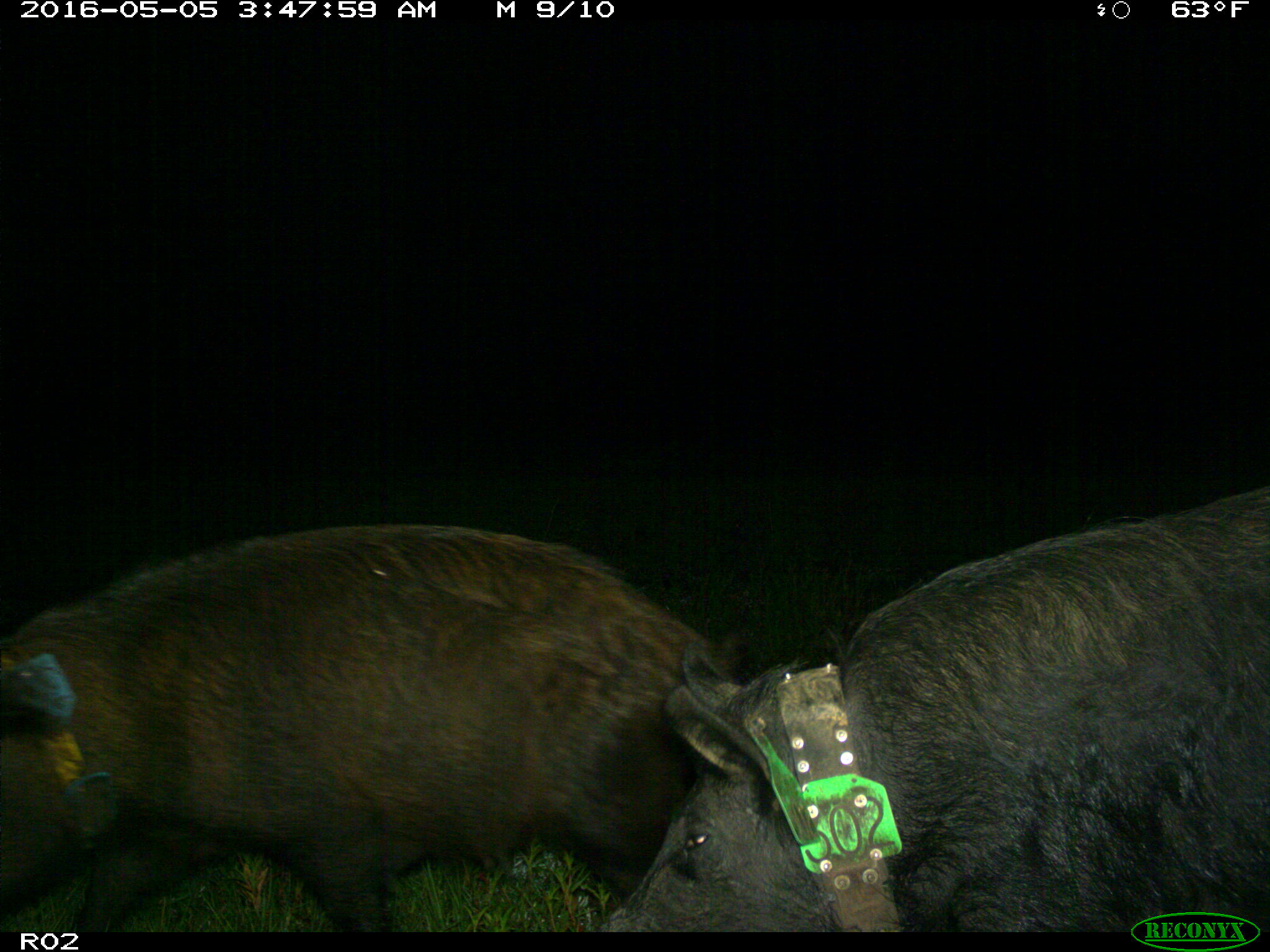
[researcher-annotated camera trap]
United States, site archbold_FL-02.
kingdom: Animalia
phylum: Chordata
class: Mammalia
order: Artiodactyla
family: Suidae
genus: Sus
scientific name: Sus scrofa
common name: wild boar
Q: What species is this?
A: Sus scrofa (wild boar).